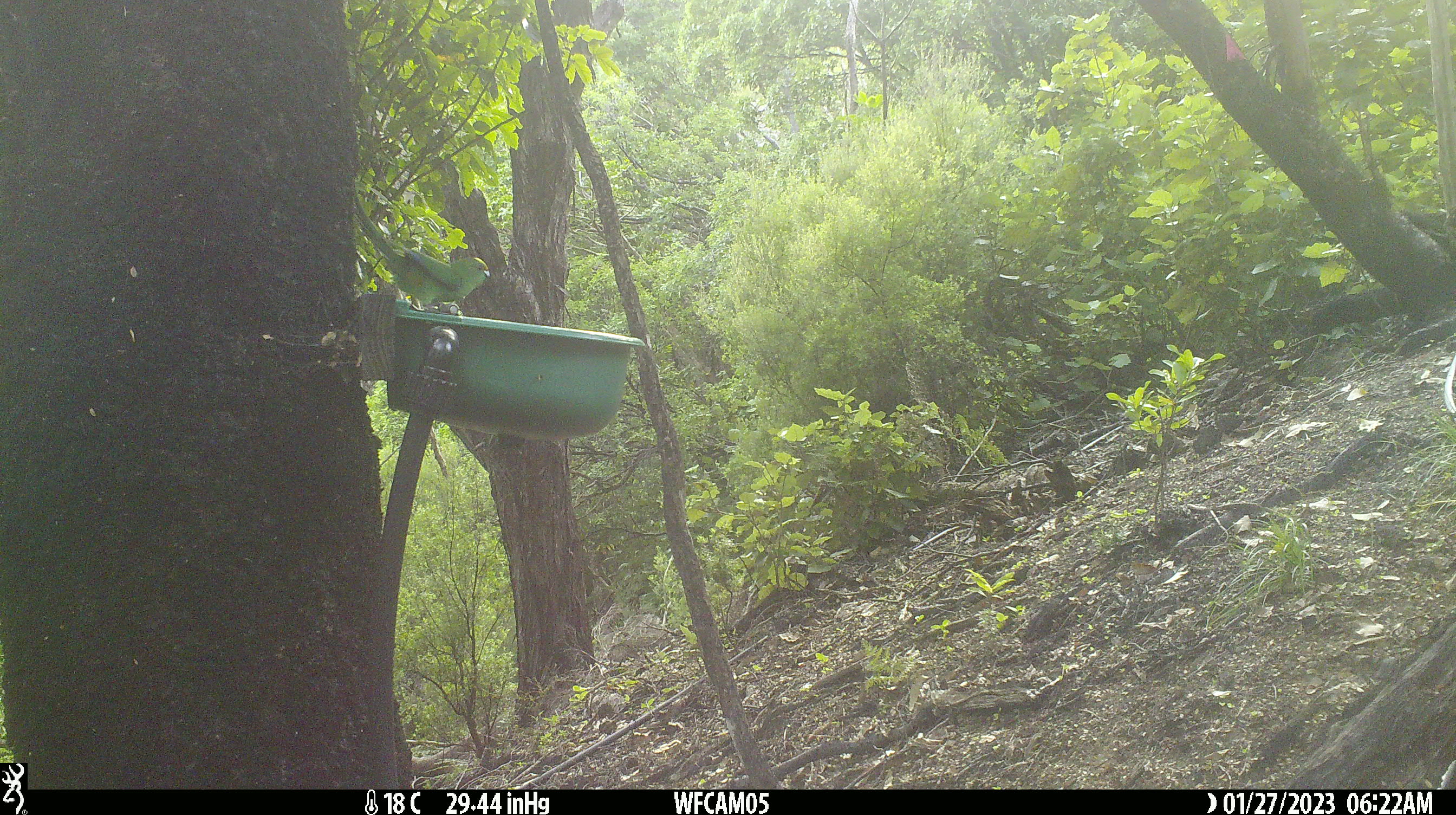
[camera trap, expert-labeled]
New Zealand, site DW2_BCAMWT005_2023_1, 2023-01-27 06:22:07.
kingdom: Animalia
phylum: Chordata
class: Aves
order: Psittaciformes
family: Psittaculidae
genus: Cyanoramphus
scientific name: Cyanoramphus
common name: parakeet